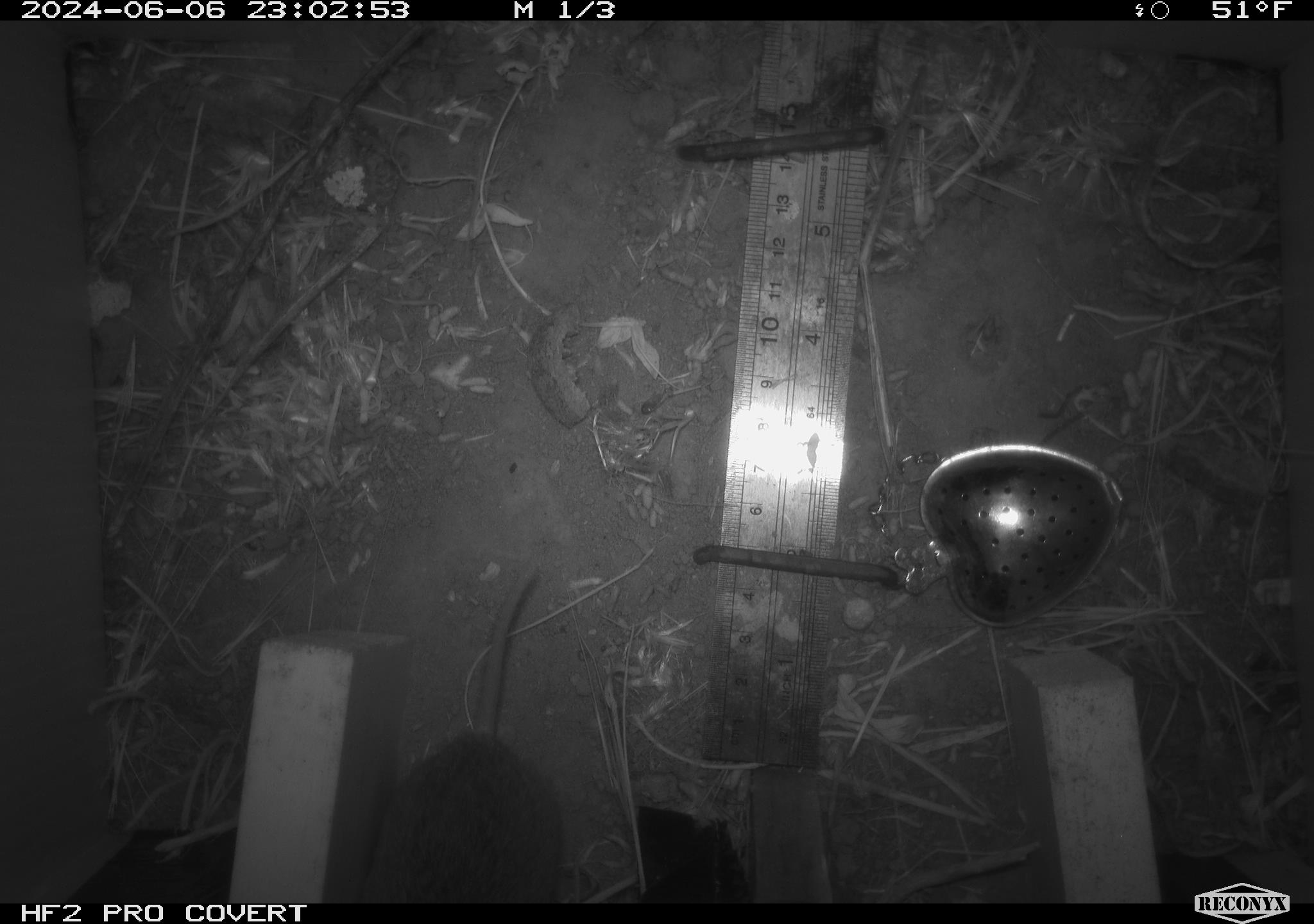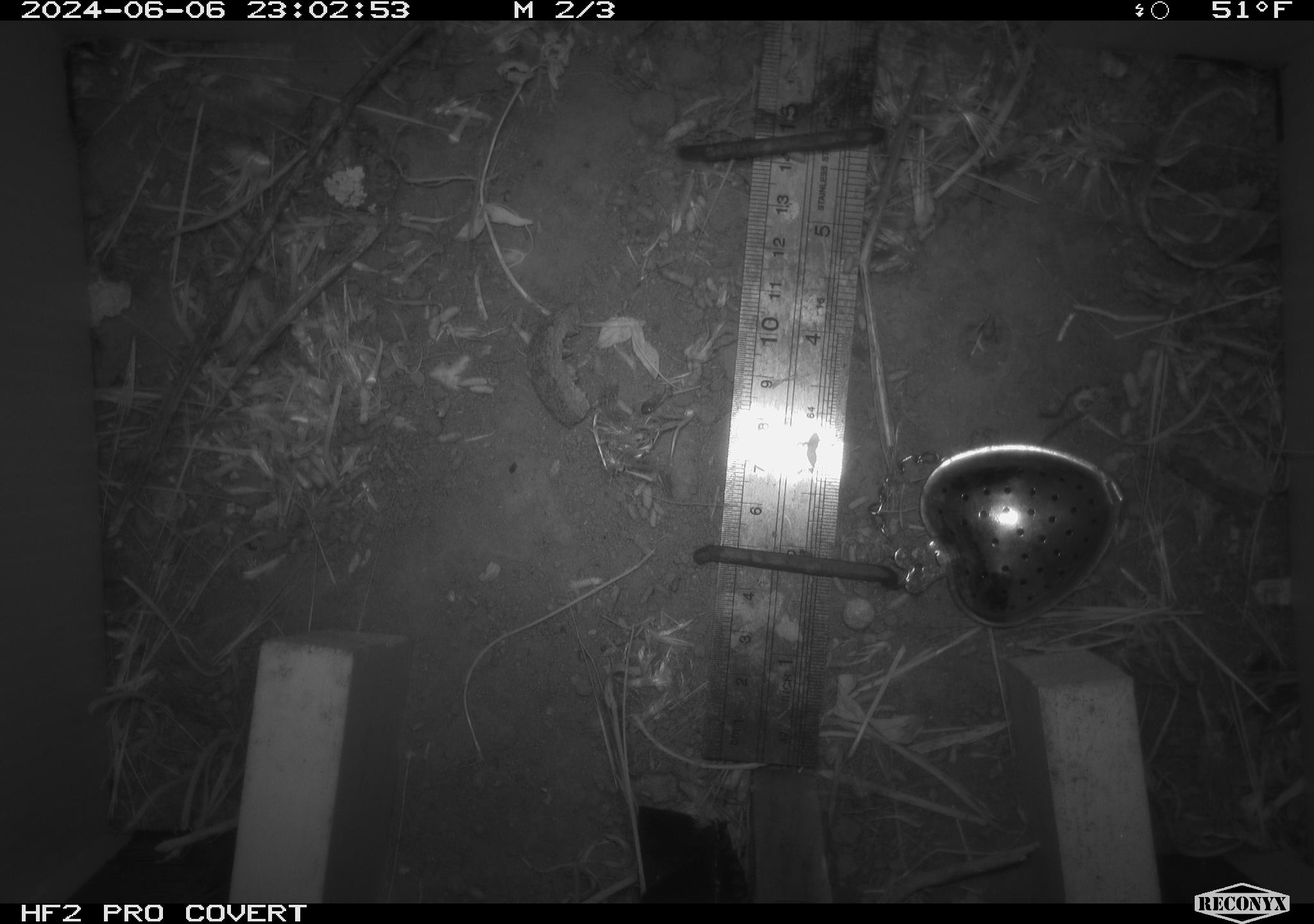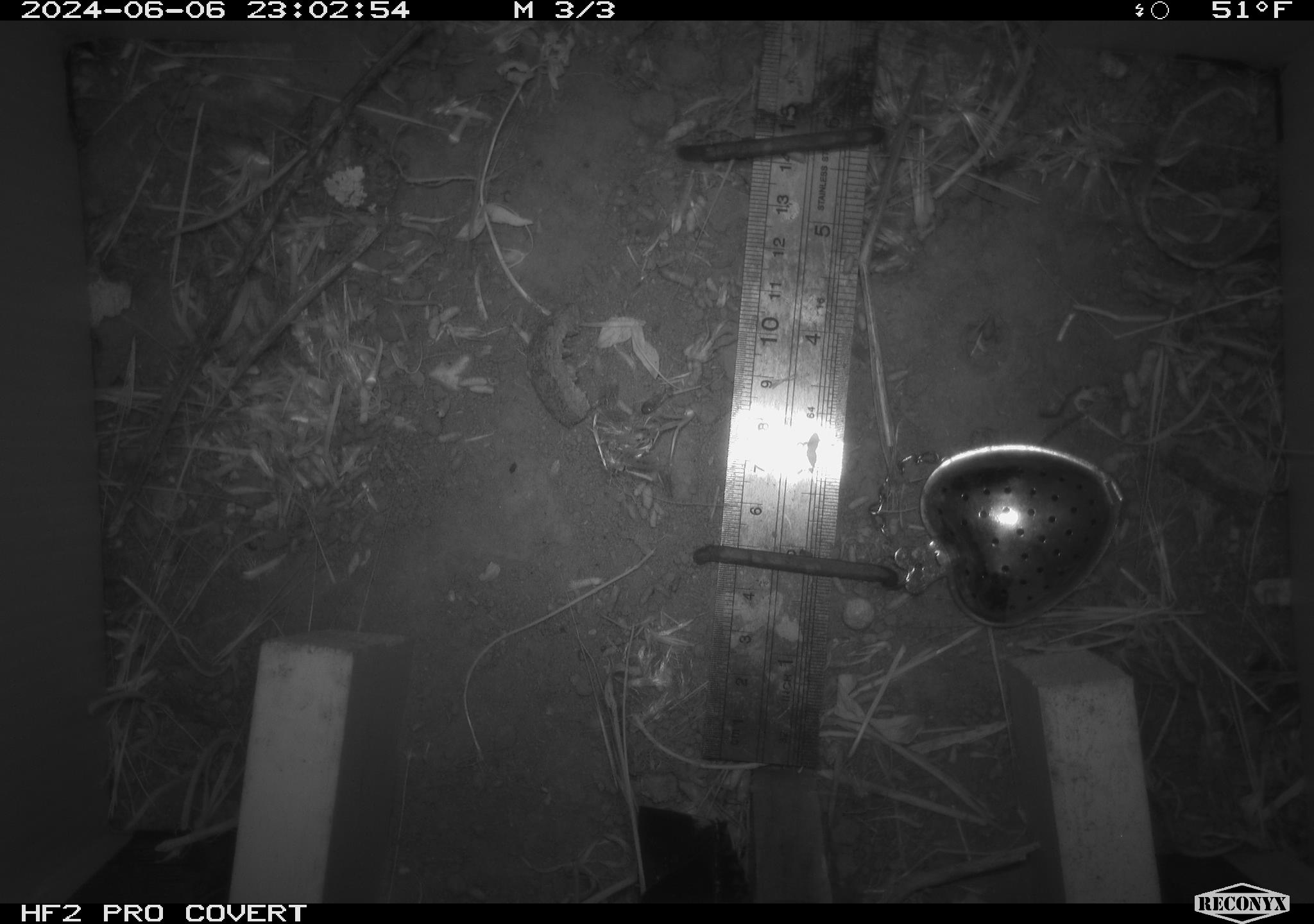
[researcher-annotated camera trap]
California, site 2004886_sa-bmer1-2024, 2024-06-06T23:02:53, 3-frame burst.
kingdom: Animalia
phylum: Chordata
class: Mammalia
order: Rodentia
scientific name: Rodentia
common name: mouse species